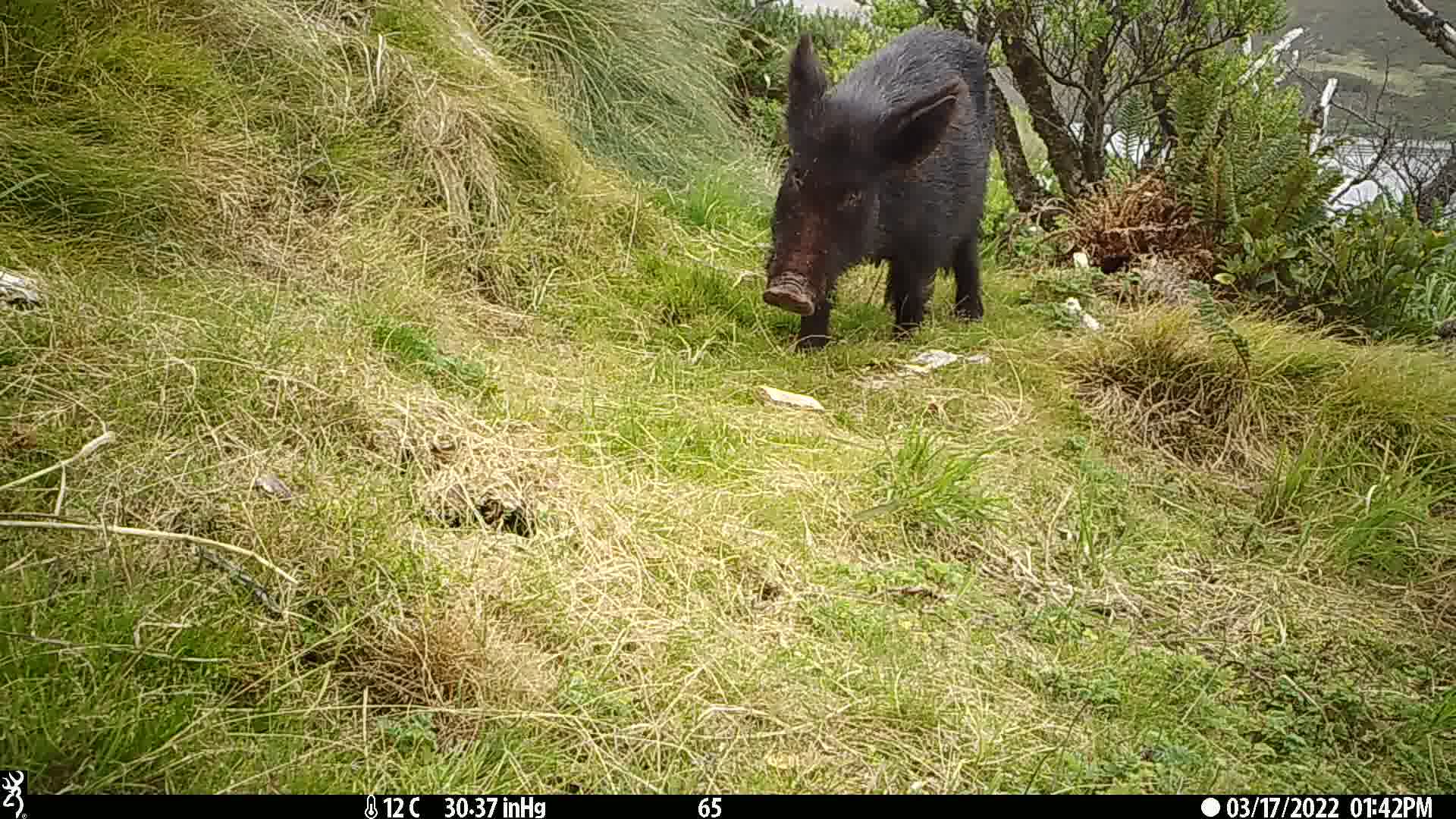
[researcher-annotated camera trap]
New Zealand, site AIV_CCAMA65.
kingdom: Animalia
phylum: Chordata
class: Mammalia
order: Artiodactyla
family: Suidae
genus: Sus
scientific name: Sus scrofa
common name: pig